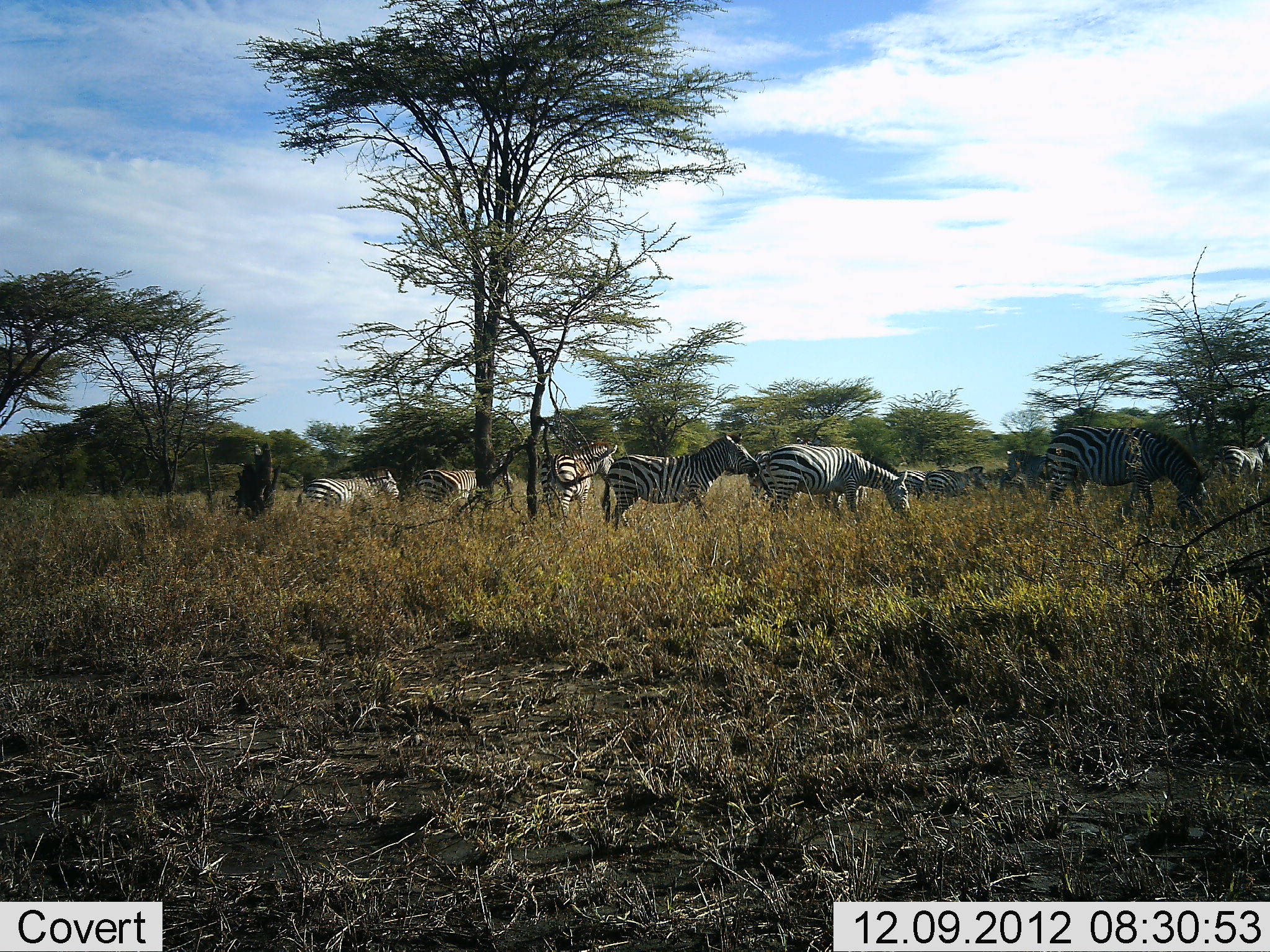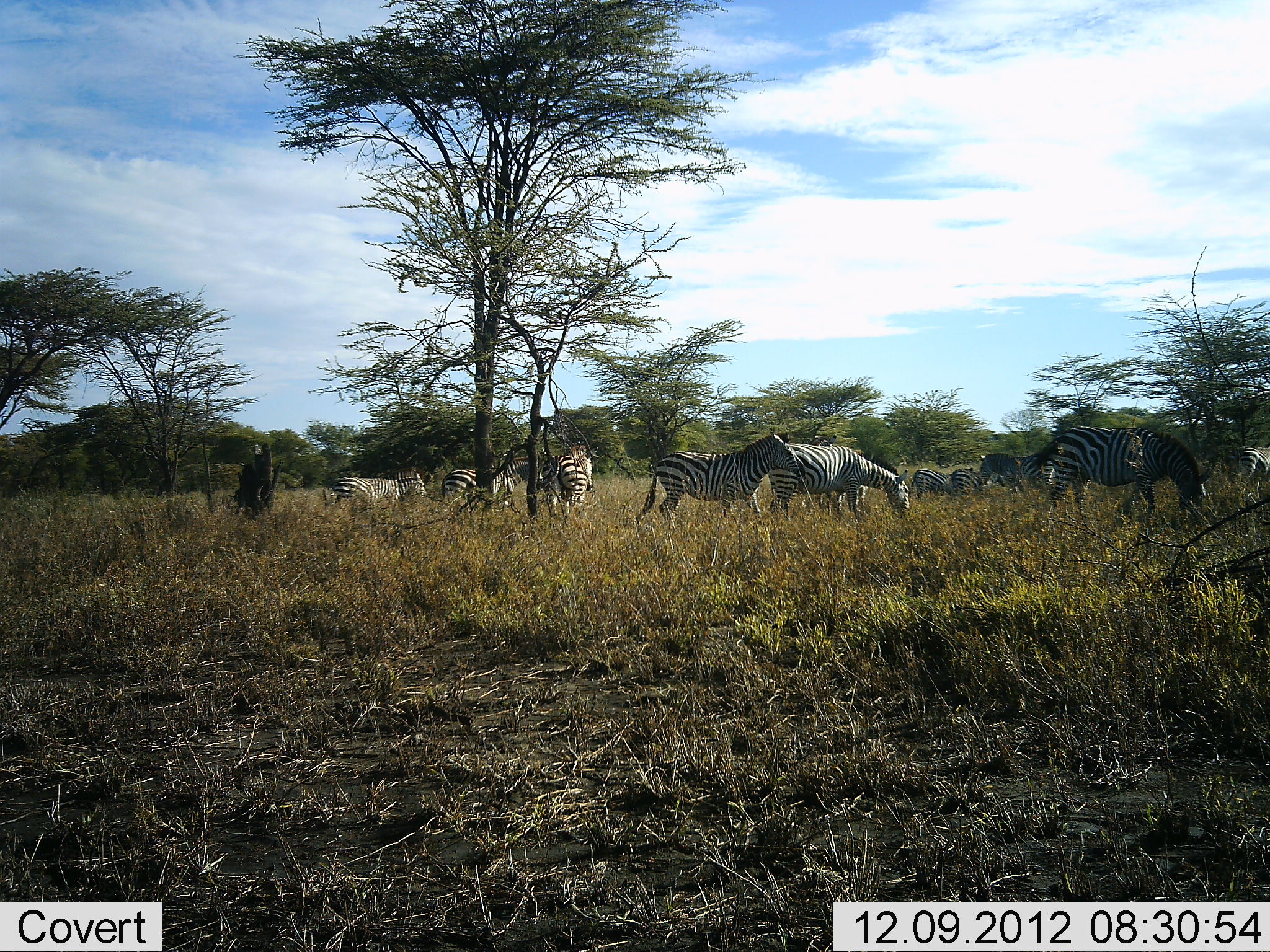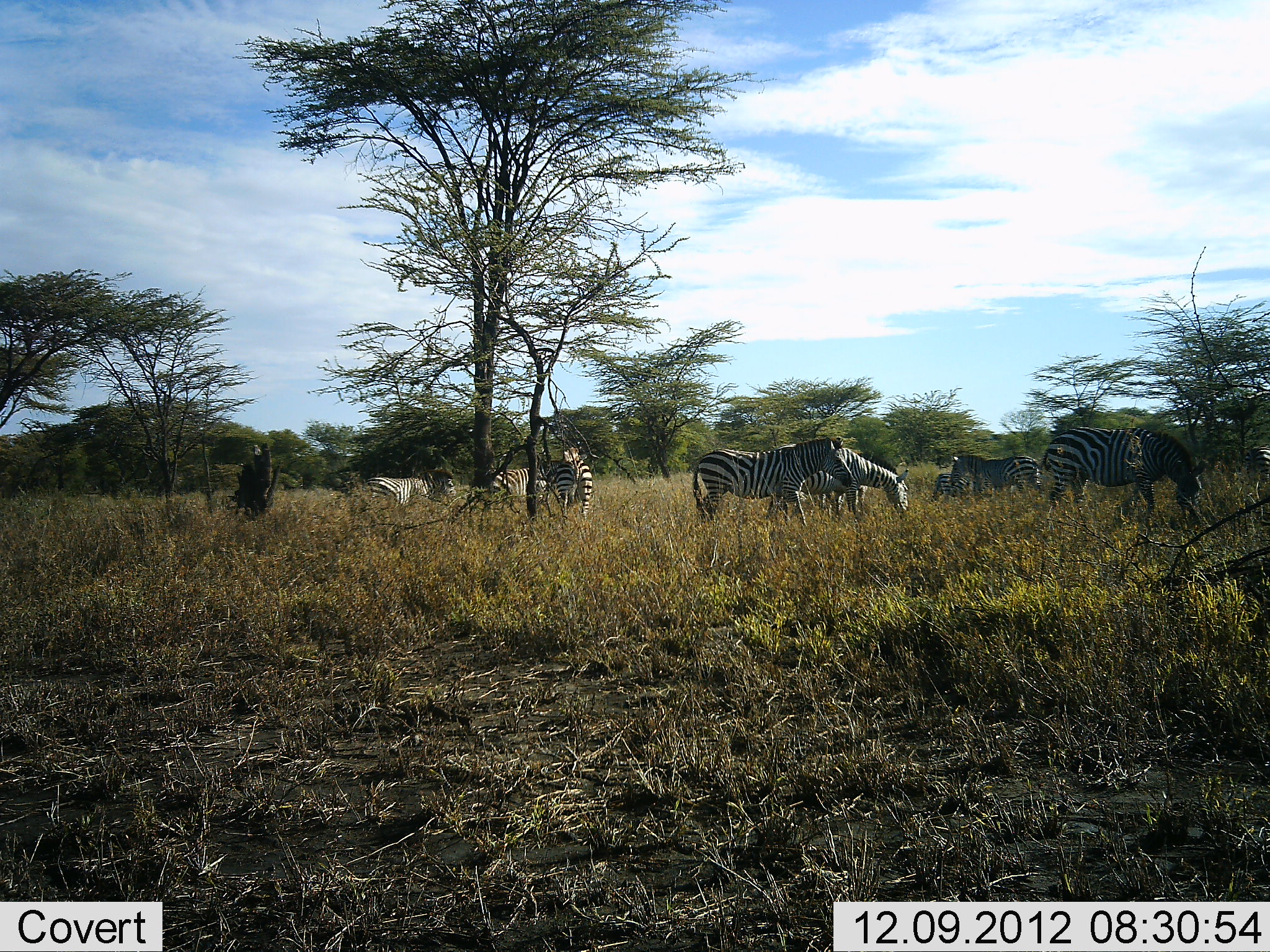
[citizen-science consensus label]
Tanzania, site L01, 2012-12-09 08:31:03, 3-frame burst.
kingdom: Animalia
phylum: Chordata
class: Mammalia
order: Perissodactyla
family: Equidae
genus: Equus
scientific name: Equus quagga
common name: plains zebra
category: zebra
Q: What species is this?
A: Zebra (plains zebra) (Equus quagga).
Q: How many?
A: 11-50.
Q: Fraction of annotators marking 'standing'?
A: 45%.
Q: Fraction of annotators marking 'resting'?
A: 5%.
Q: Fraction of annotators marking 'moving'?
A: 71%.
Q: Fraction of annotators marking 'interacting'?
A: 5%.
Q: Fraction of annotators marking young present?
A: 0%.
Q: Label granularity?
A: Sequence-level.